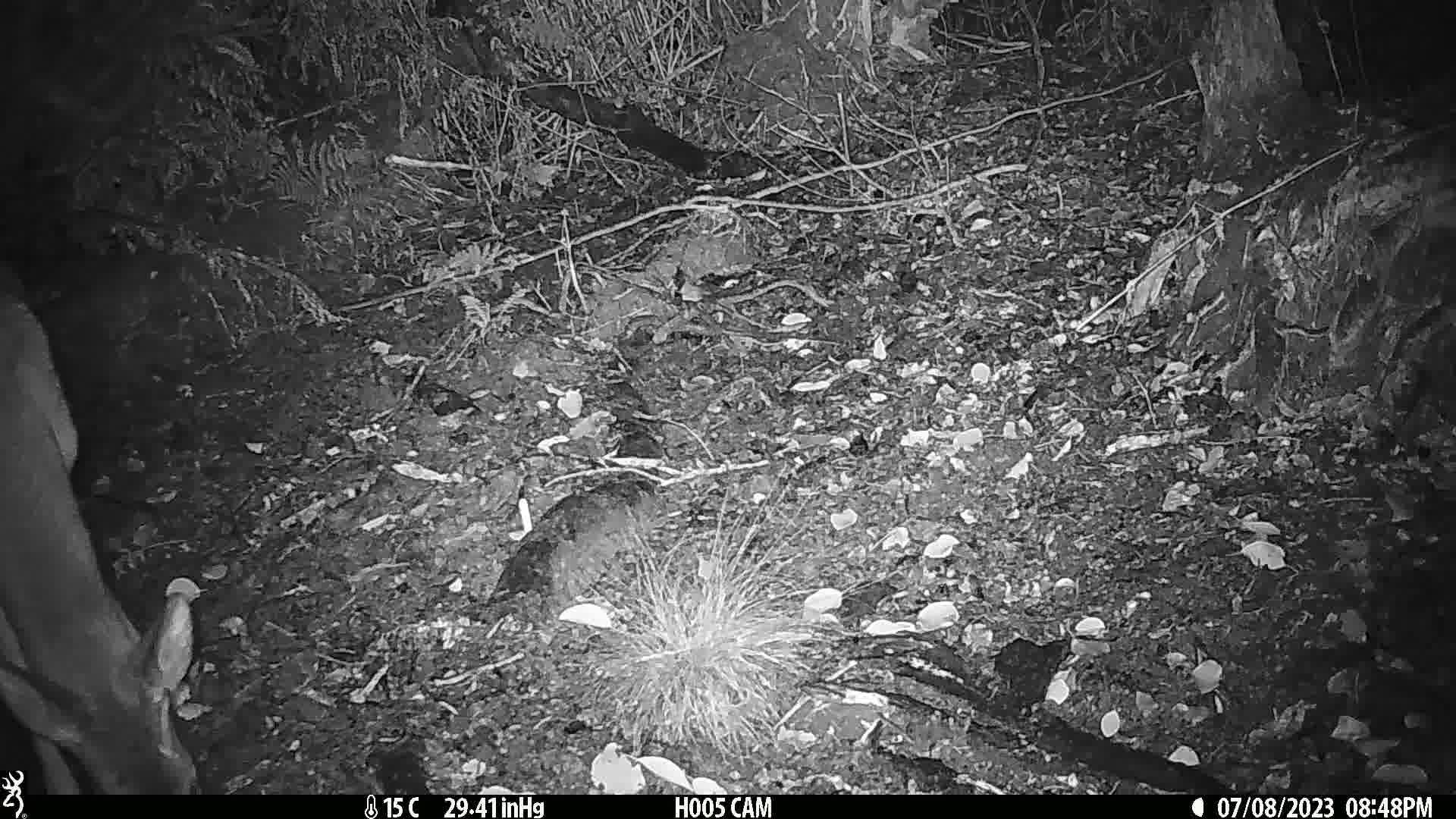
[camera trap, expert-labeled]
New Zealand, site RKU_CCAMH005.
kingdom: Animalia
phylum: Chordata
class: Mammalia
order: Artiodactyla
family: Cervidae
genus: Odocoileus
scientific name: Odocoileus virginianus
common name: white-tailed deer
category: white tailed deer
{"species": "white tailed deer (white-tailed deer) (Odocoileus virginianus)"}